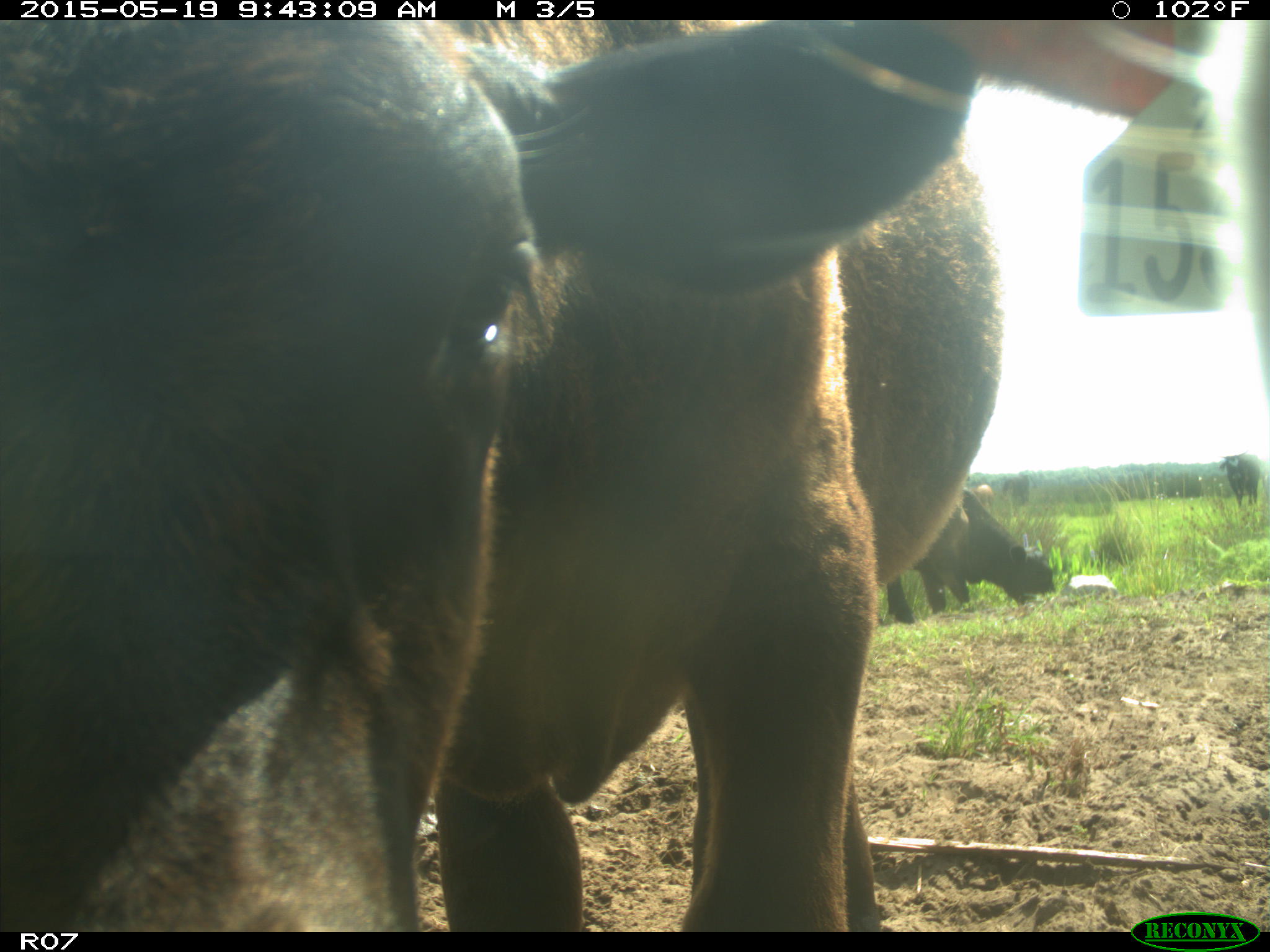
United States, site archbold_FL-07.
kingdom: Animalia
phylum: Chordata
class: Mammalia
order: Artiodactyla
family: Bovidae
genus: Bos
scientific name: Bos taurus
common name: domestic cow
Bos taurus (domestic cow).